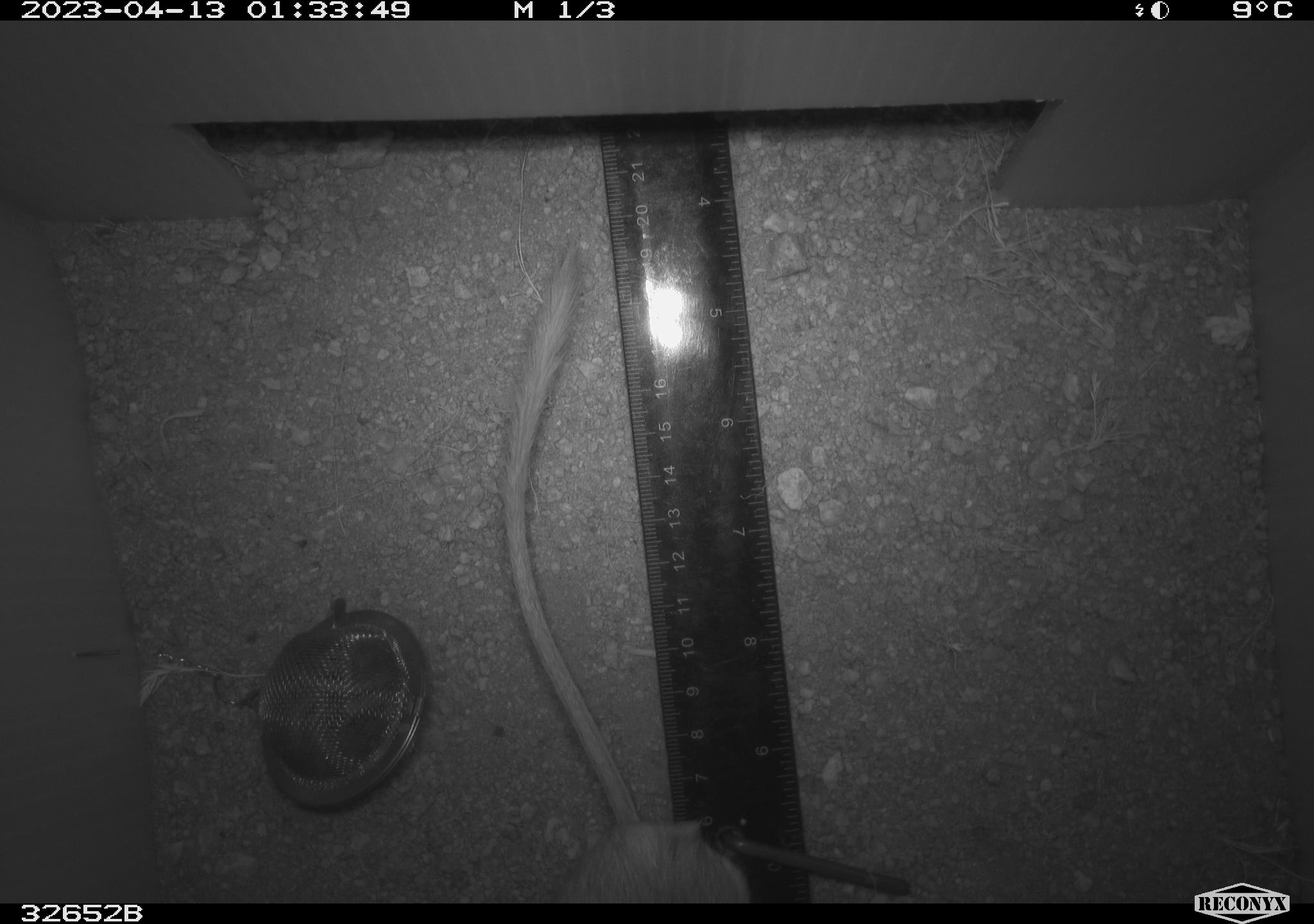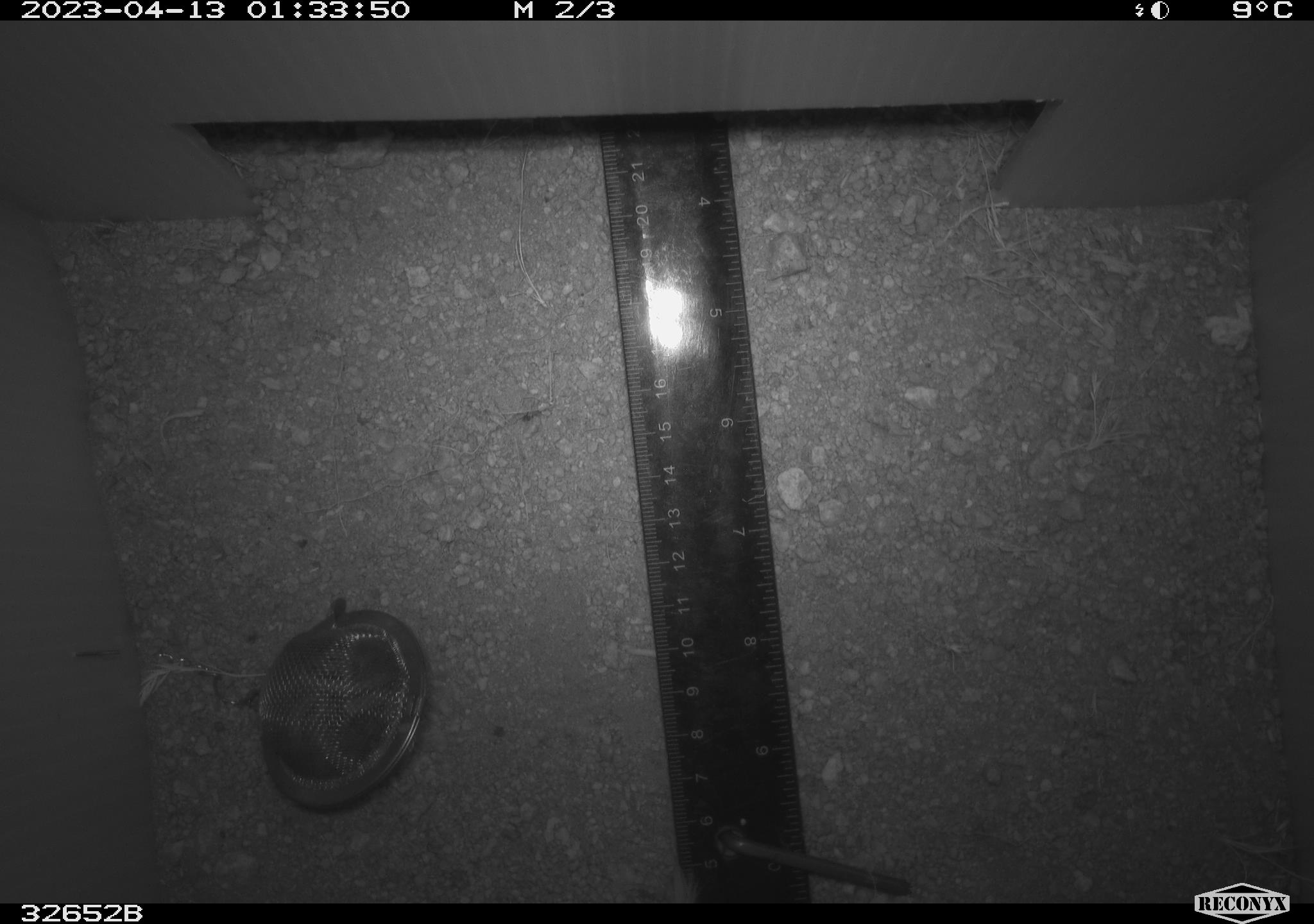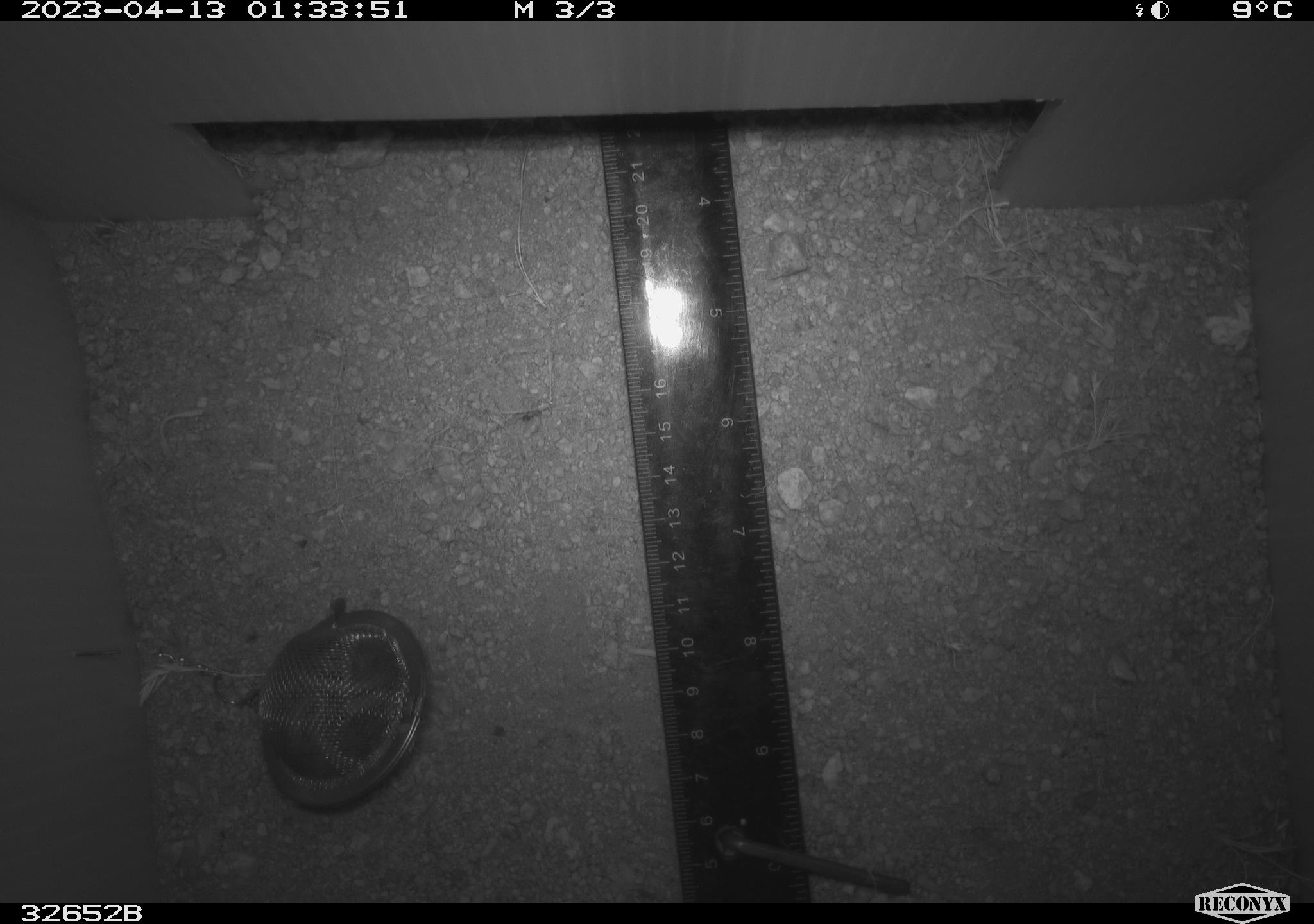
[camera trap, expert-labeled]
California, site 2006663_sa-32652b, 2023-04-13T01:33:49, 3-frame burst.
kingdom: Animalia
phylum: Chordata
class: Mammalia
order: Rodentia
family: Heteromyidae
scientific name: Heteromyidae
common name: kangaroo rats and pocket mice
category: heteromyidae family